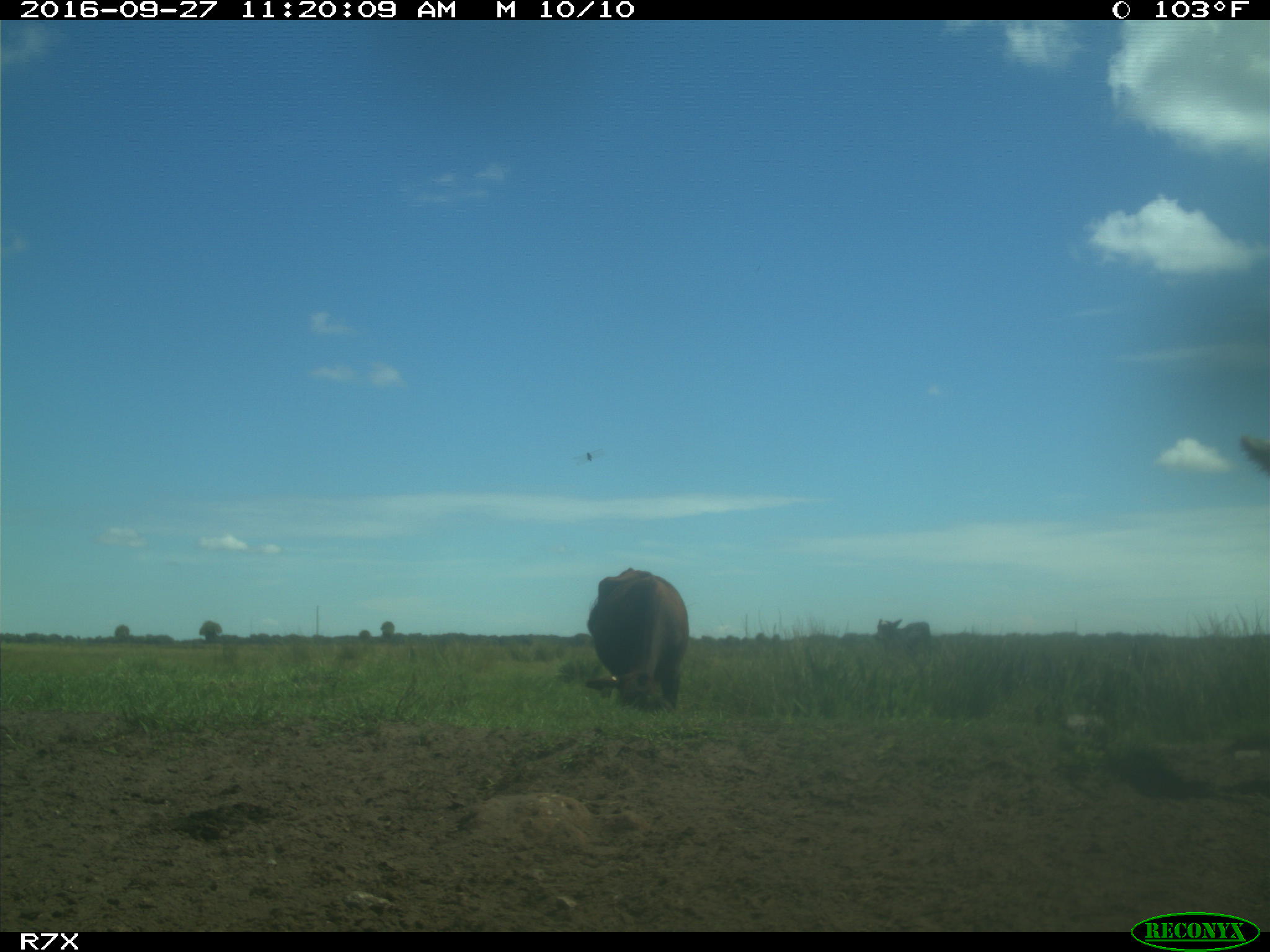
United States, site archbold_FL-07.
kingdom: Animalia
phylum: Chordata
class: Mammalia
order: Artiodactyla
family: Bovidae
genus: Bos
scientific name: Bos taurus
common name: domestic cow